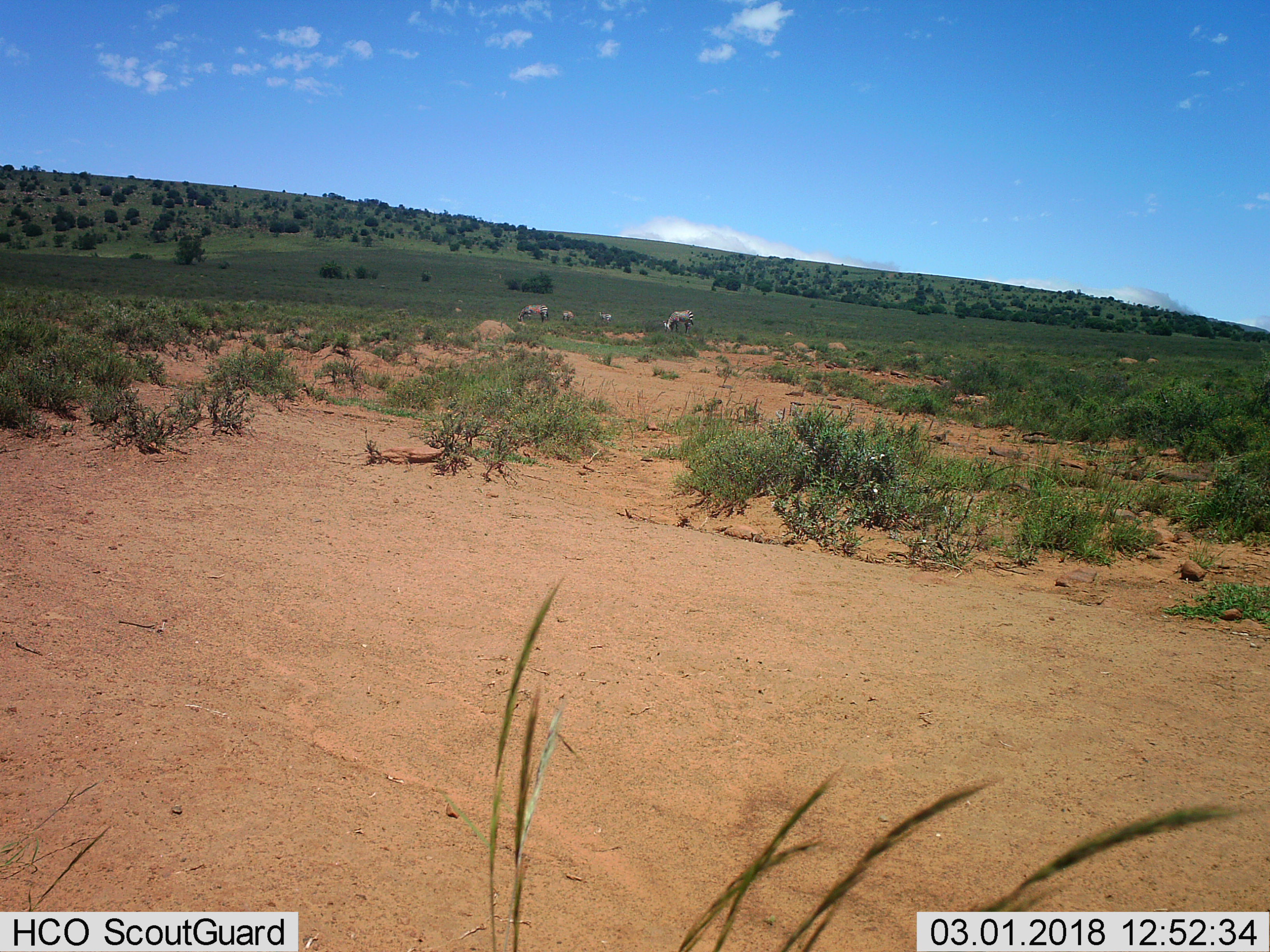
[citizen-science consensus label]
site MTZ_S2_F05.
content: unidentified animal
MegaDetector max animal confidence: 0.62